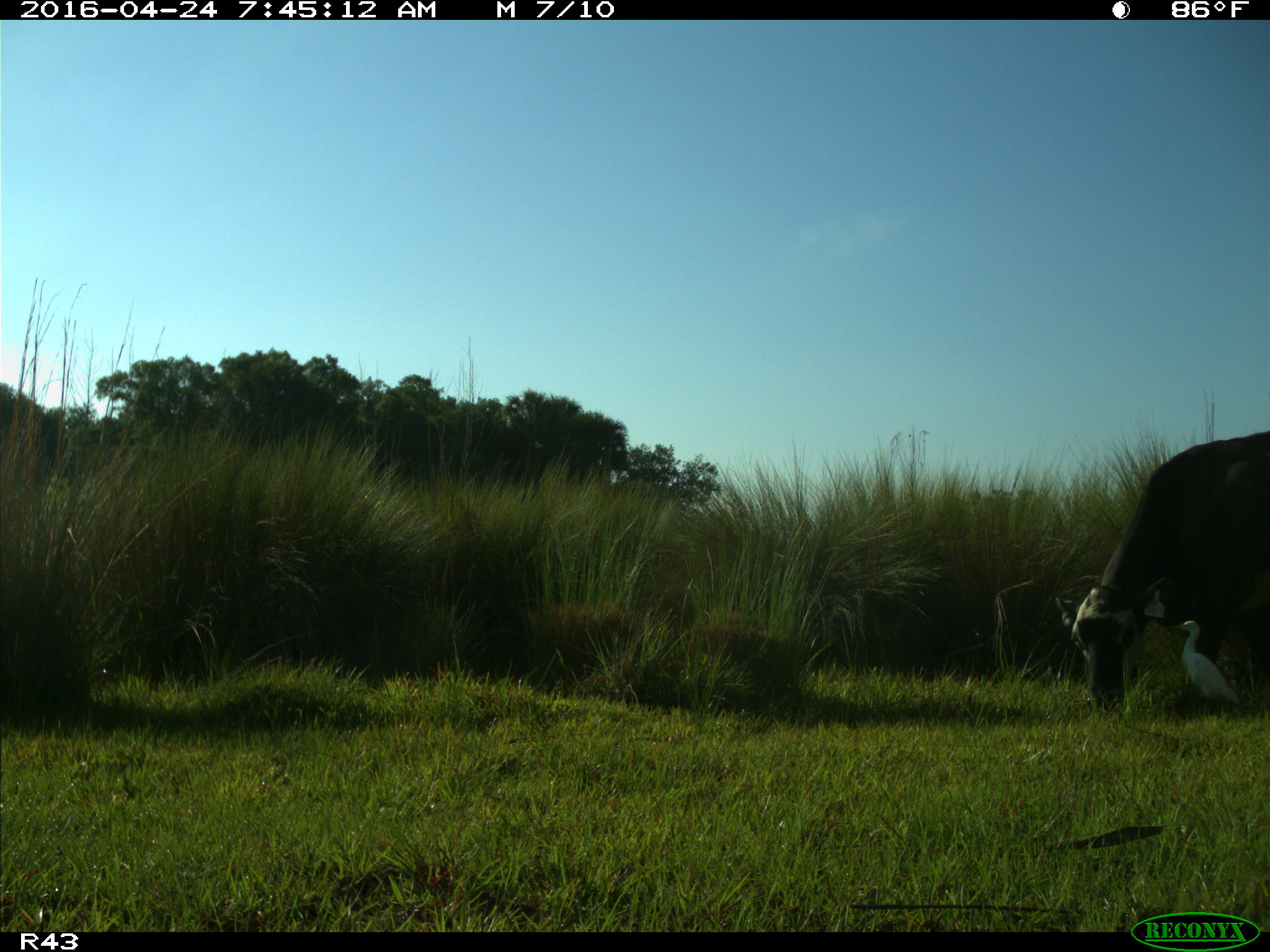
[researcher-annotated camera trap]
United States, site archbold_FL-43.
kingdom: Animalia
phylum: Chordata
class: Mammalia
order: Artiodactyla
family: Bovidae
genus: Bos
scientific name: Bos taurus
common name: domestic cow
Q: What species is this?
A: Bos taurus (domestic cow).